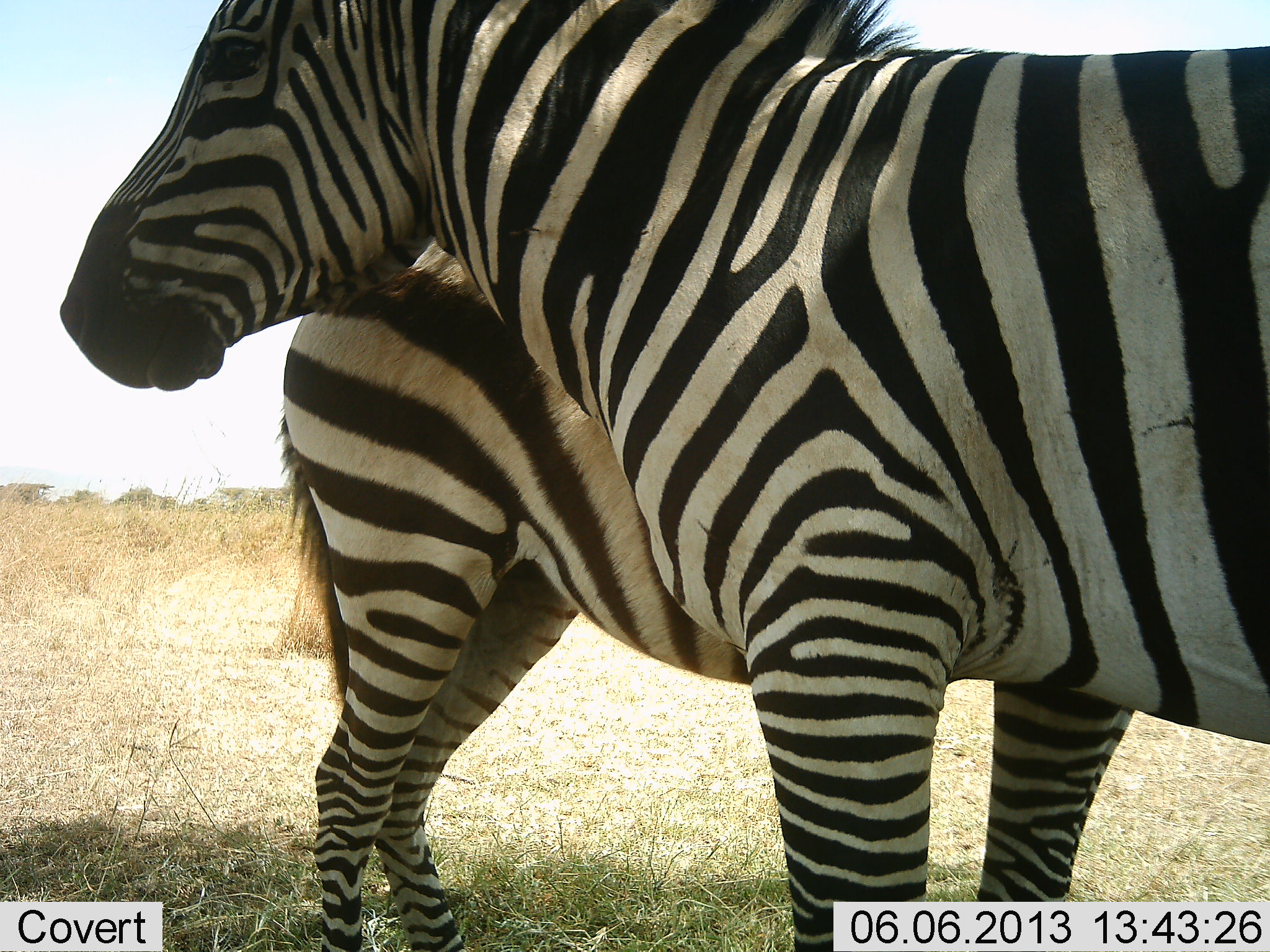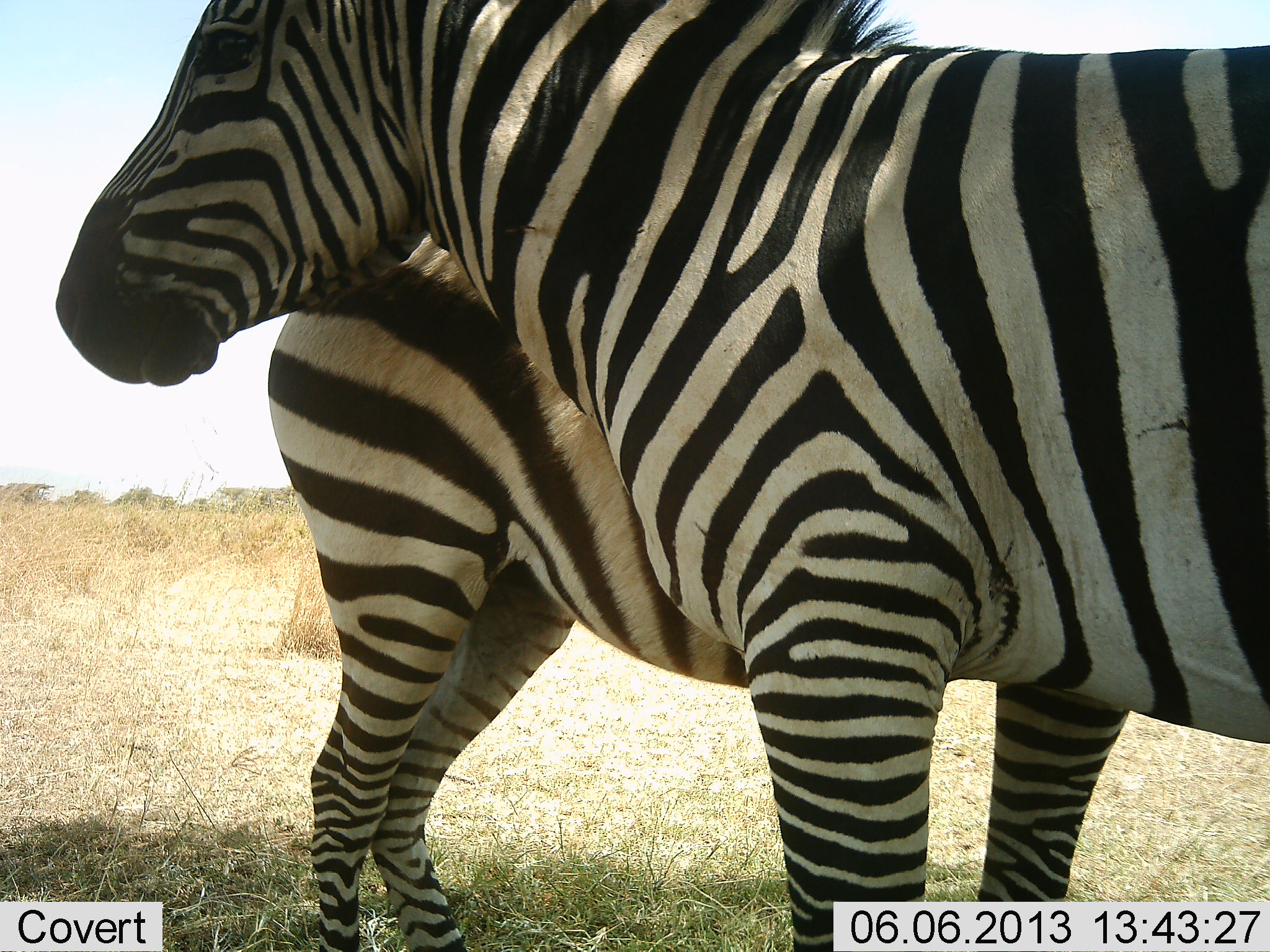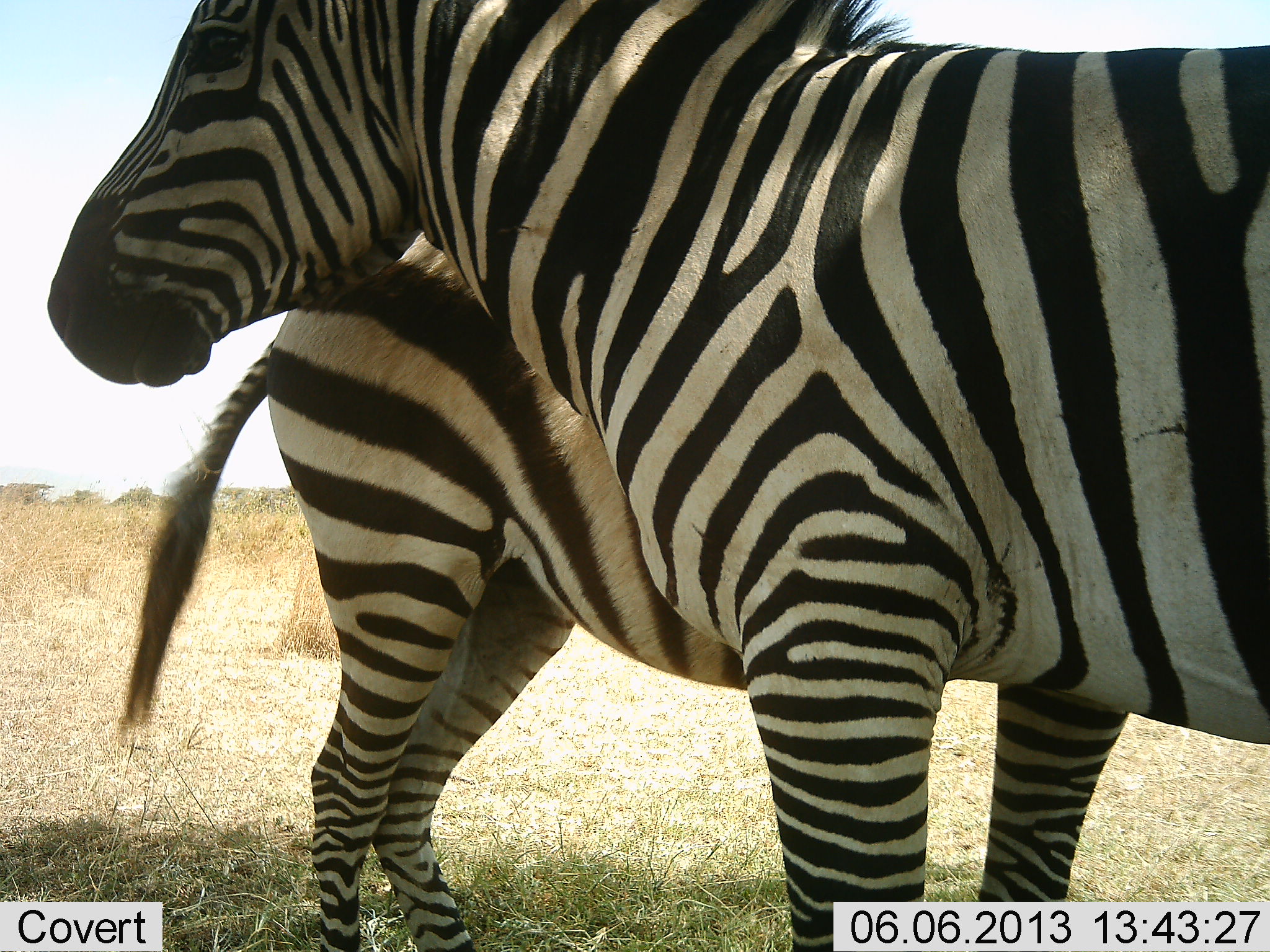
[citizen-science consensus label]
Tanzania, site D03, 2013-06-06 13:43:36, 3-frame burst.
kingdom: Animalia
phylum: Chordata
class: Mammalia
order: Perissodactyla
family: Equidae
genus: Equus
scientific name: Equus quagga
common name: plains zebra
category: zebra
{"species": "zebra (plains zebra) (Equus quagga)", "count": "2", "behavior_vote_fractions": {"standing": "95%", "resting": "0%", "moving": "5%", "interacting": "27%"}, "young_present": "0%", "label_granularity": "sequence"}